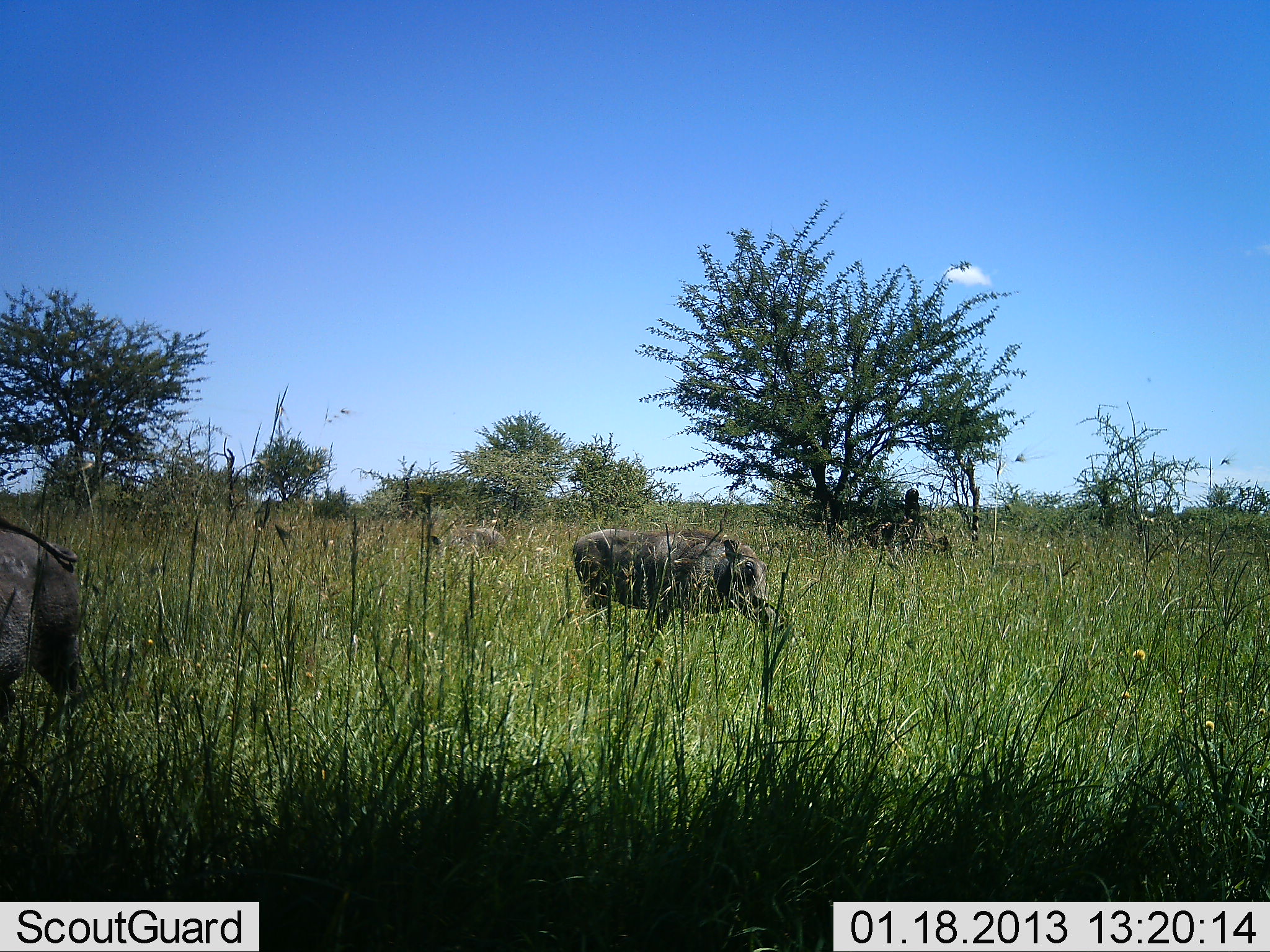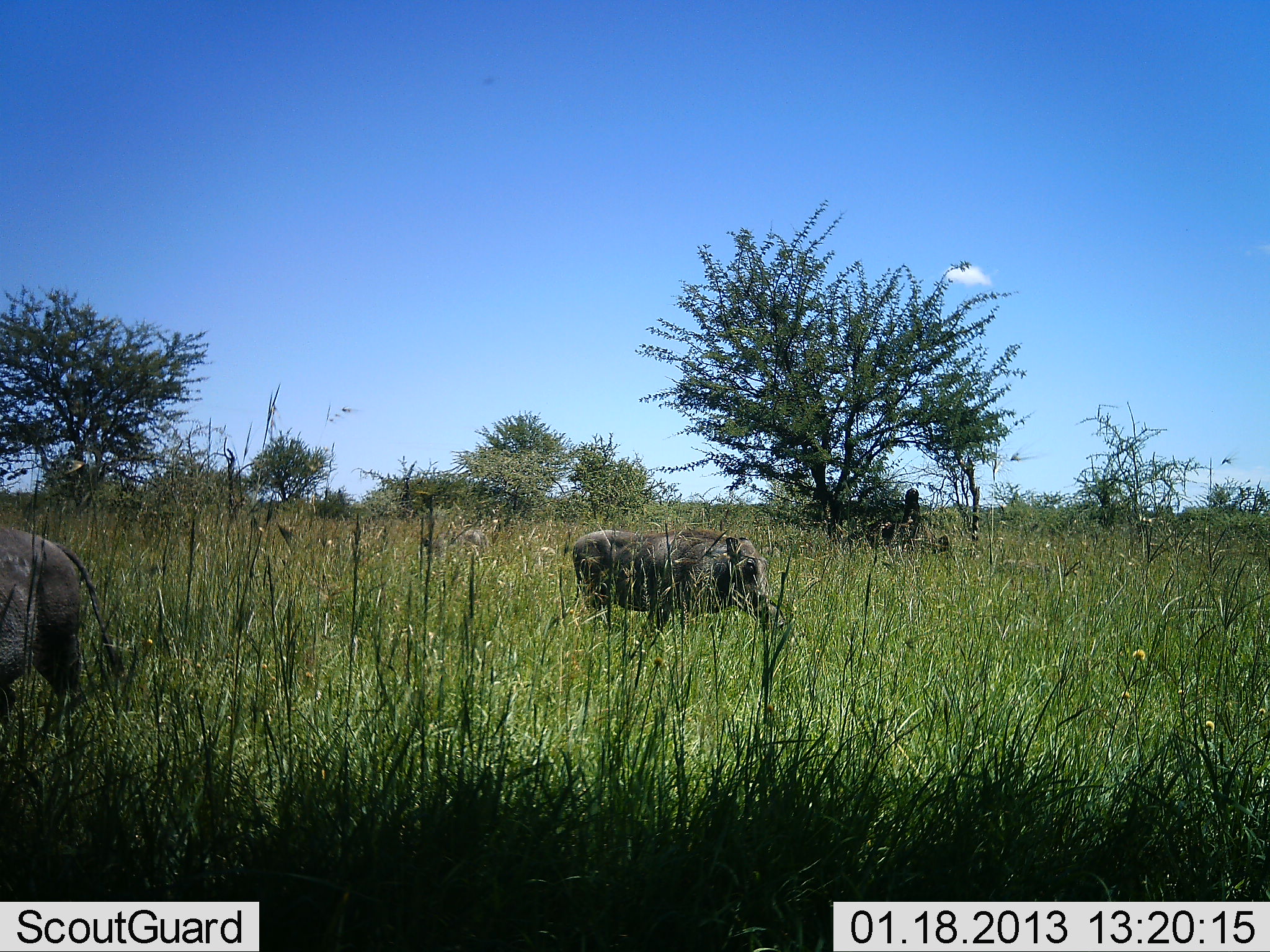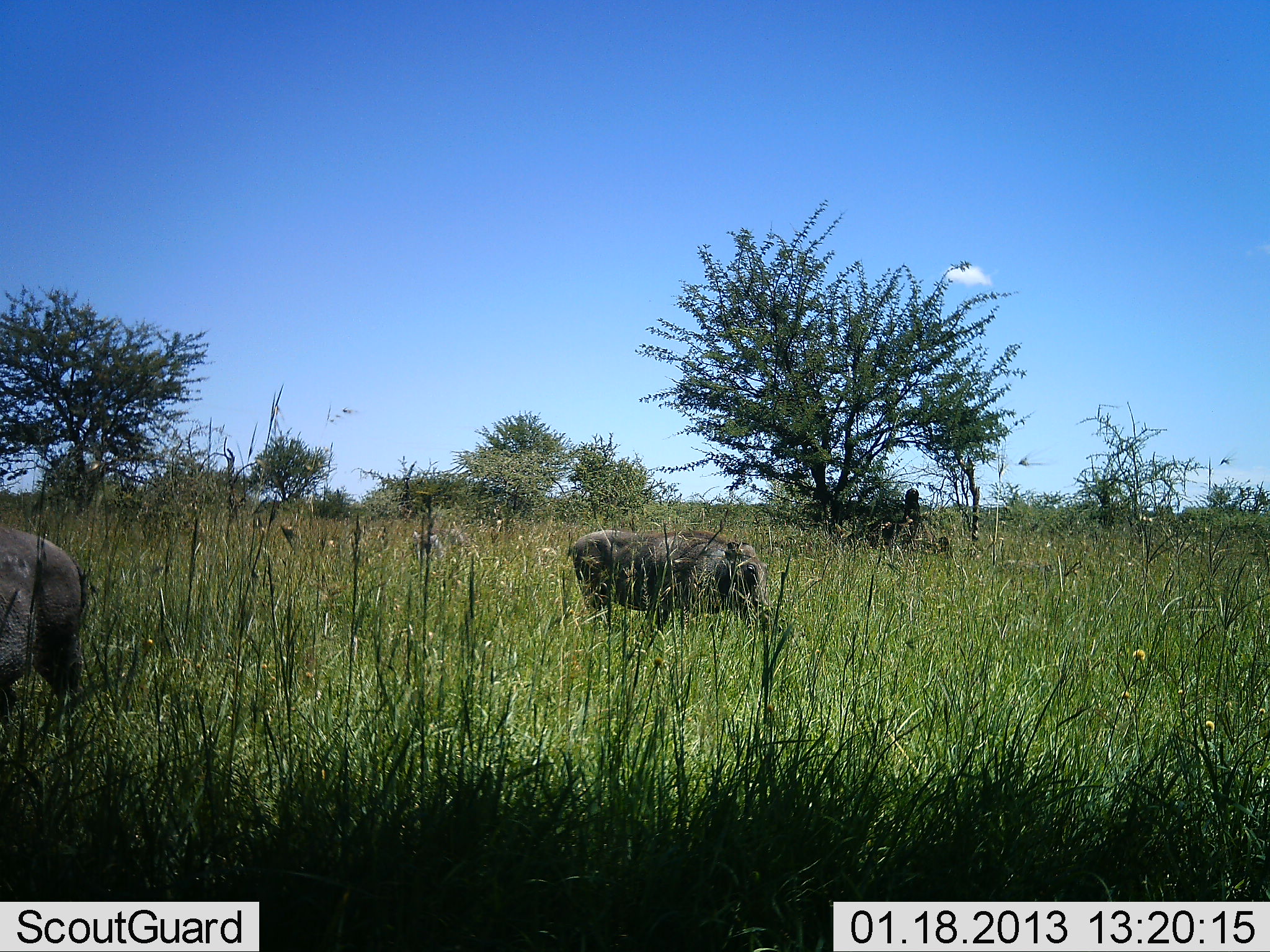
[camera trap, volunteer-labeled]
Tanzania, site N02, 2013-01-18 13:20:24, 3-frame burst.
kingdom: Animalia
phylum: Chordata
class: Mammalia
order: Artiodactyla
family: Suidae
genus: Phacochoerus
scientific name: Phacochoerus africanus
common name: warthog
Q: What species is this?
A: Warthog (Phacochoerus africanus).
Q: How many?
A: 2.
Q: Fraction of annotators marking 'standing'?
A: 53%.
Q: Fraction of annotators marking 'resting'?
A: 0%.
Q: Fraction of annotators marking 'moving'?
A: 32%.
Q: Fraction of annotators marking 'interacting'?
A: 0%.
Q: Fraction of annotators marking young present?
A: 5%.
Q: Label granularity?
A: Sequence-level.